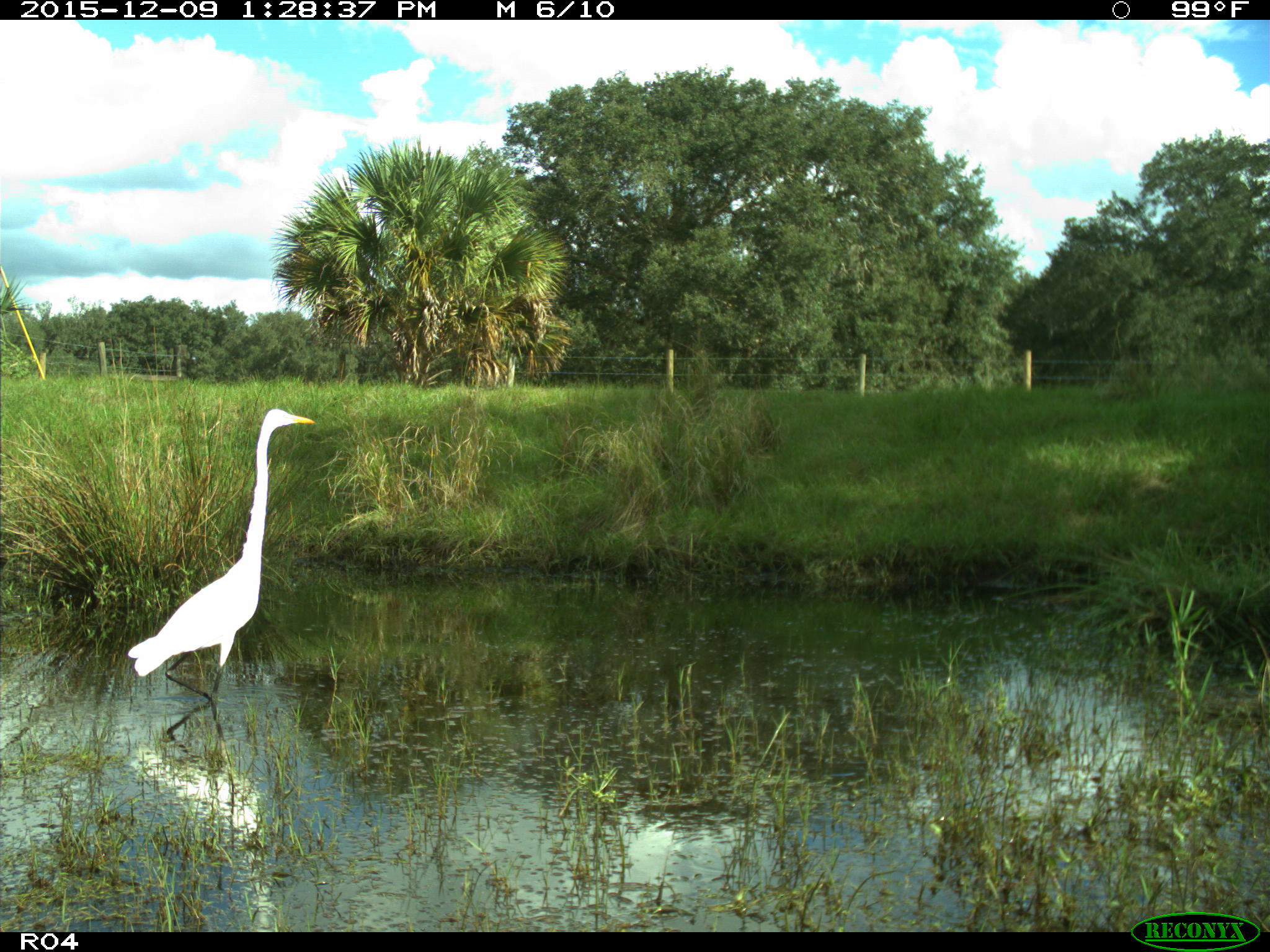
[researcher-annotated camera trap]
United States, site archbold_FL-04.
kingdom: Animalia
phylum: Chordata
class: Aves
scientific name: Aves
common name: birds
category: unidentified bird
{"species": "unidentified bird (birds) (Aves)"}